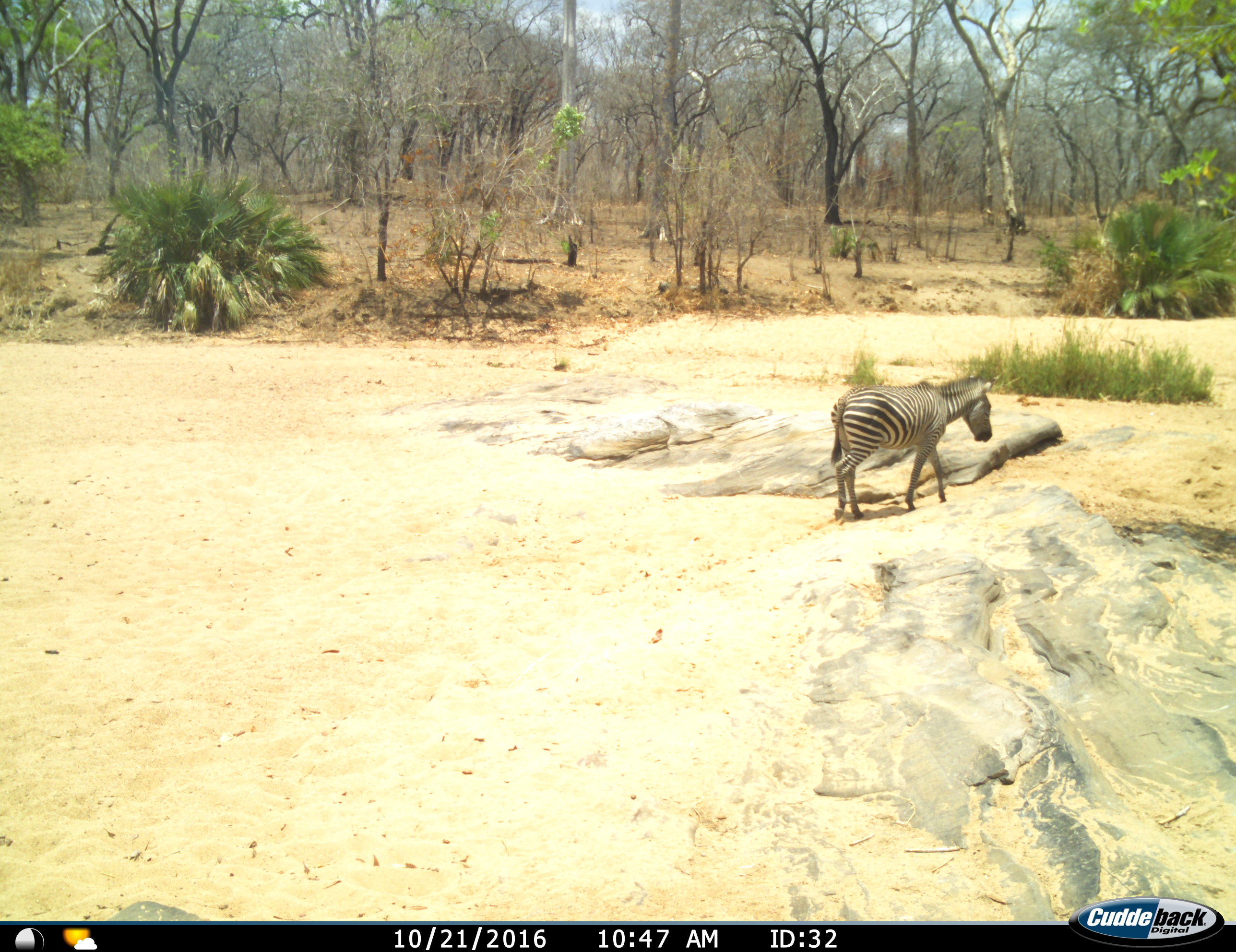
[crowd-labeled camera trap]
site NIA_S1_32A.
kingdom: Animalia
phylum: Chordata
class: Mammalia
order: Perissodactyla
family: Equidae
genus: Equus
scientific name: Equus quagga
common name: plains zebra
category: zebraplains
Zebraplains (plains zebra) (Equus quagga), count 1. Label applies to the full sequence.